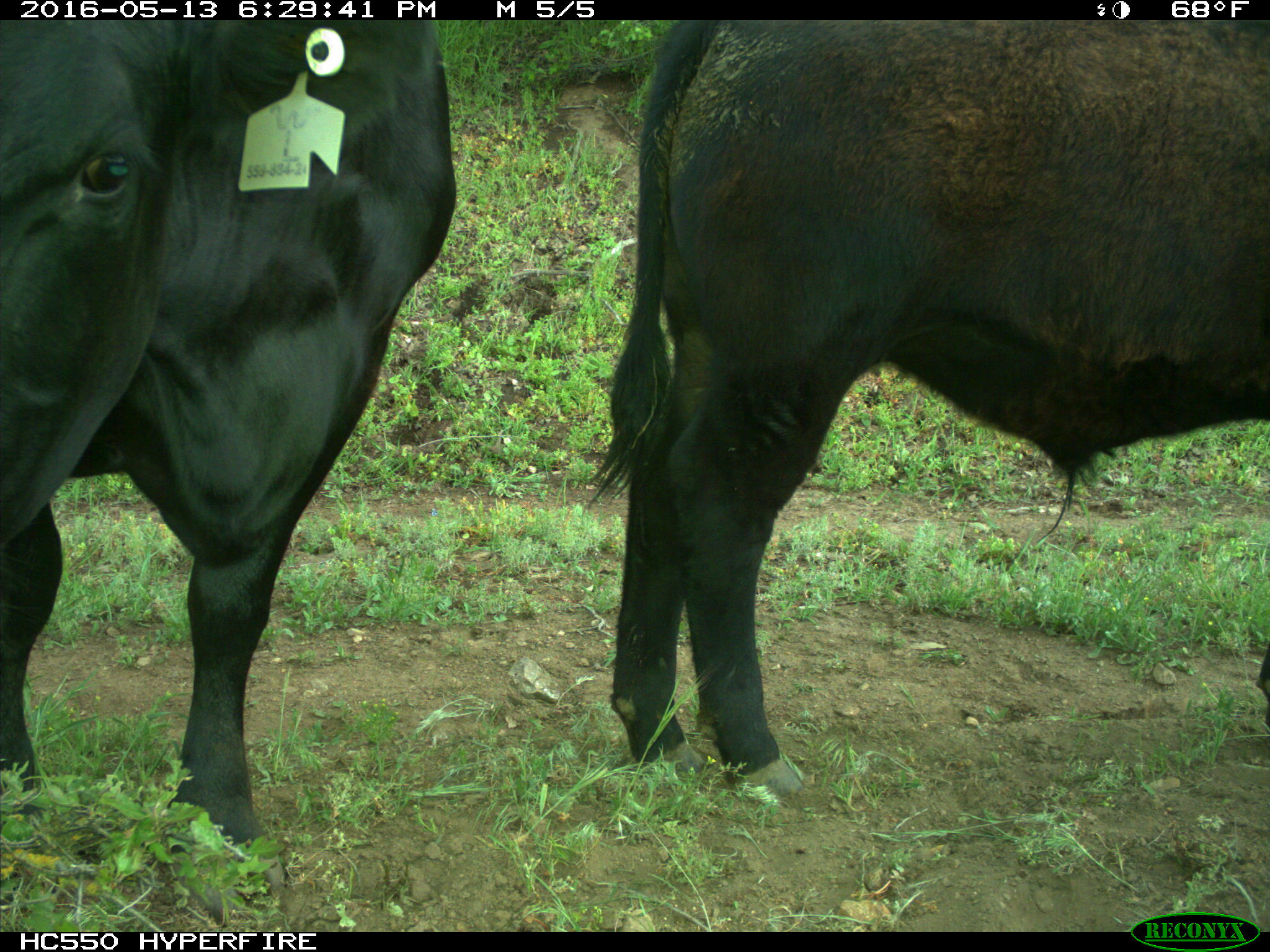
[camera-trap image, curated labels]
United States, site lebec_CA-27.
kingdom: Animalia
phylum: Chordata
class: Mammalia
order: Artiodactyla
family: Bovidae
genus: Bos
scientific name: Bos taurus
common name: domestic cow